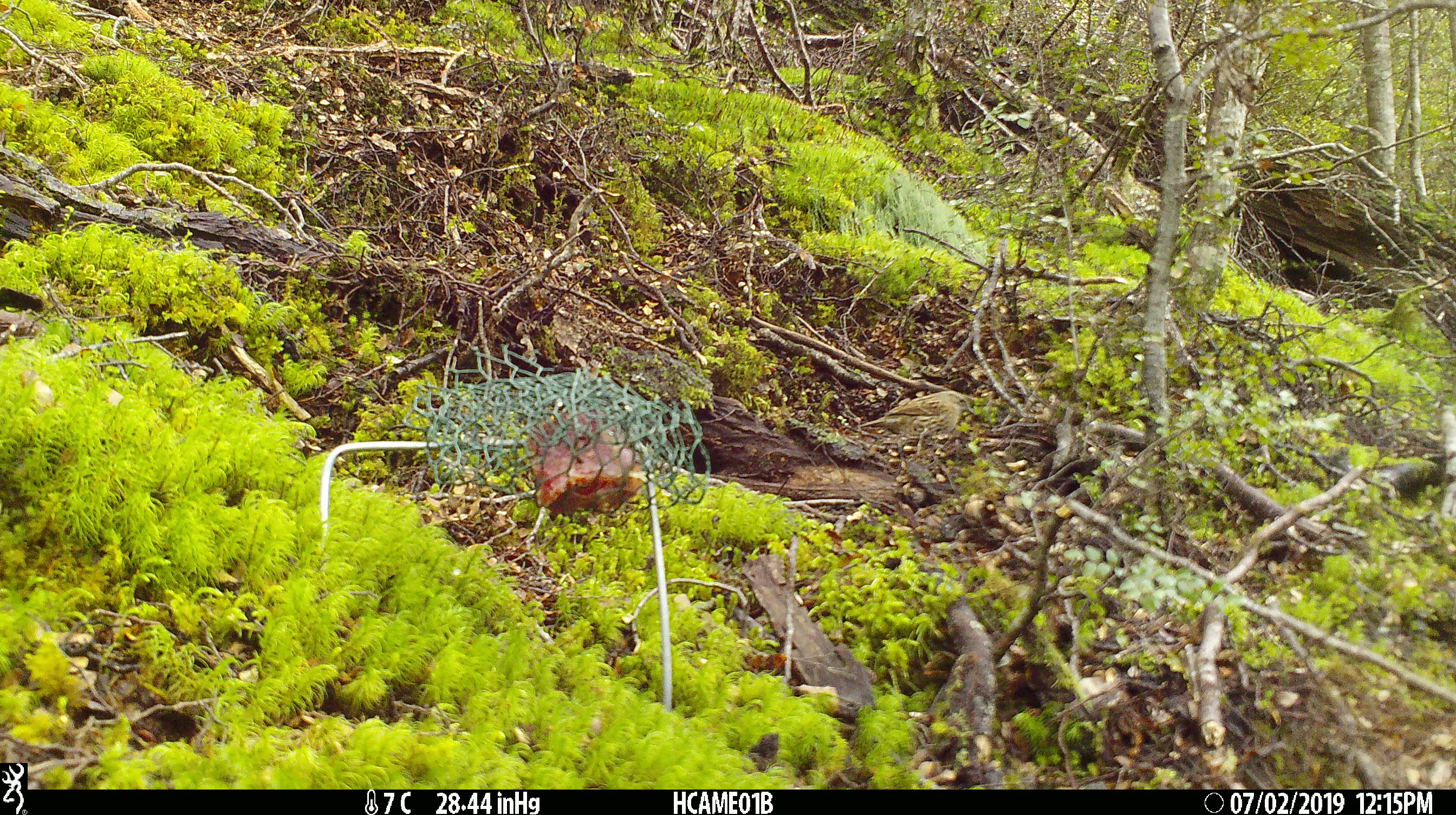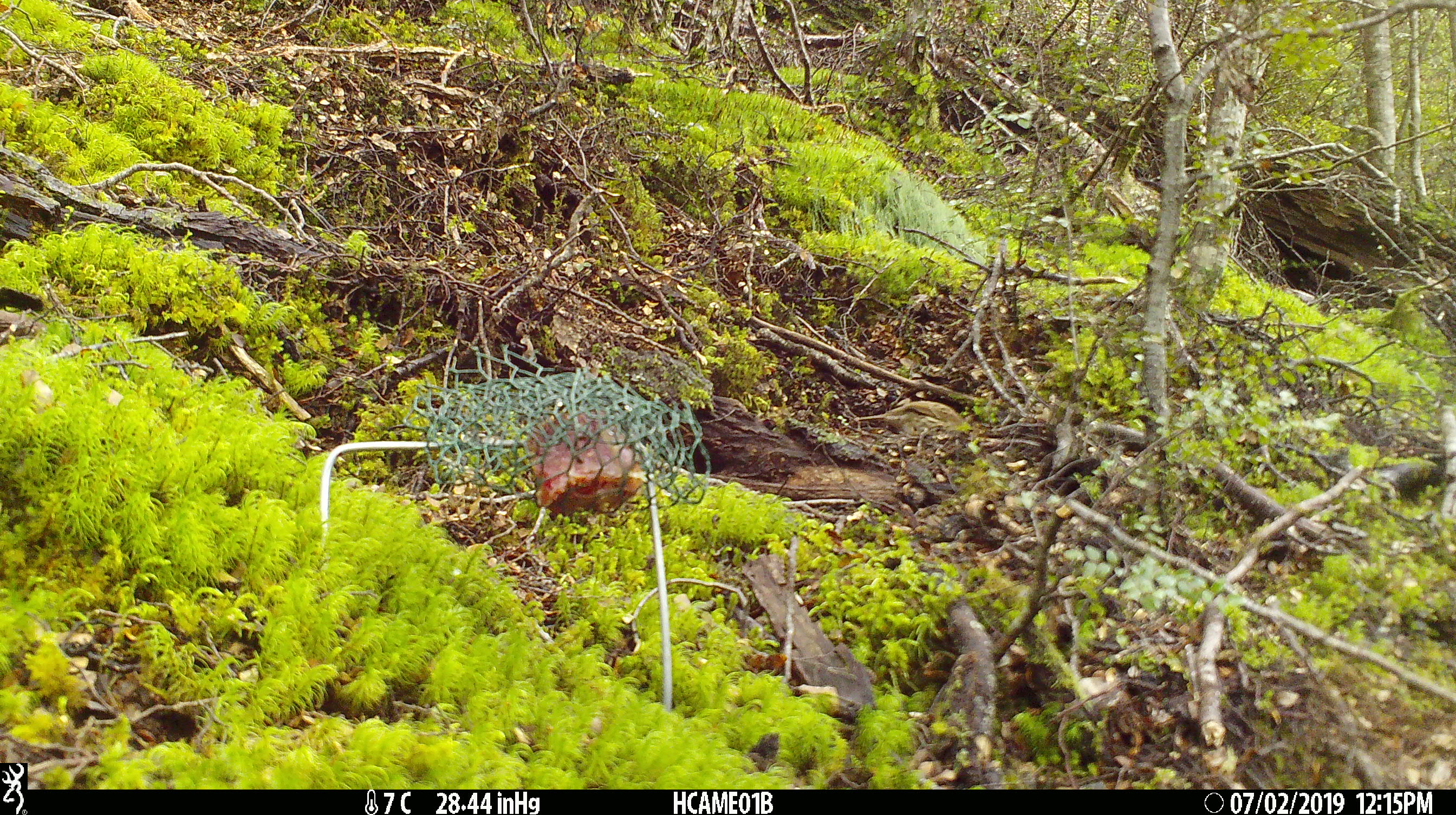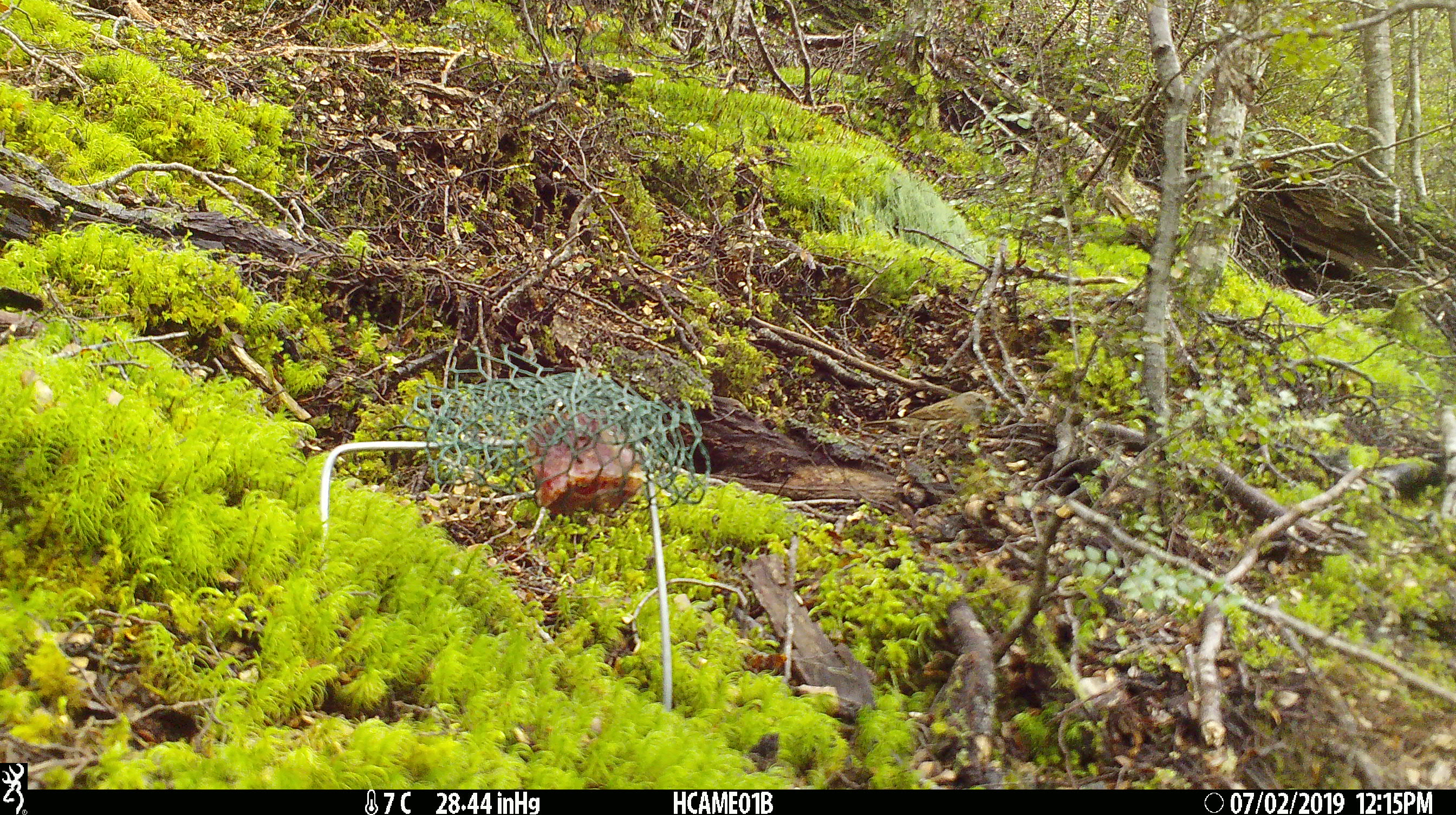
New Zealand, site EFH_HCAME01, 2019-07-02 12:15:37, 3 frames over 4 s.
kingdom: Animalia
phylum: Chordata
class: Aves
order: Passeriformes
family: Prunellidae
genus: Prunella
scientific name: Prunella modularis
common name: dunnock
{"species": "dunnock (Prunella modularis)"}